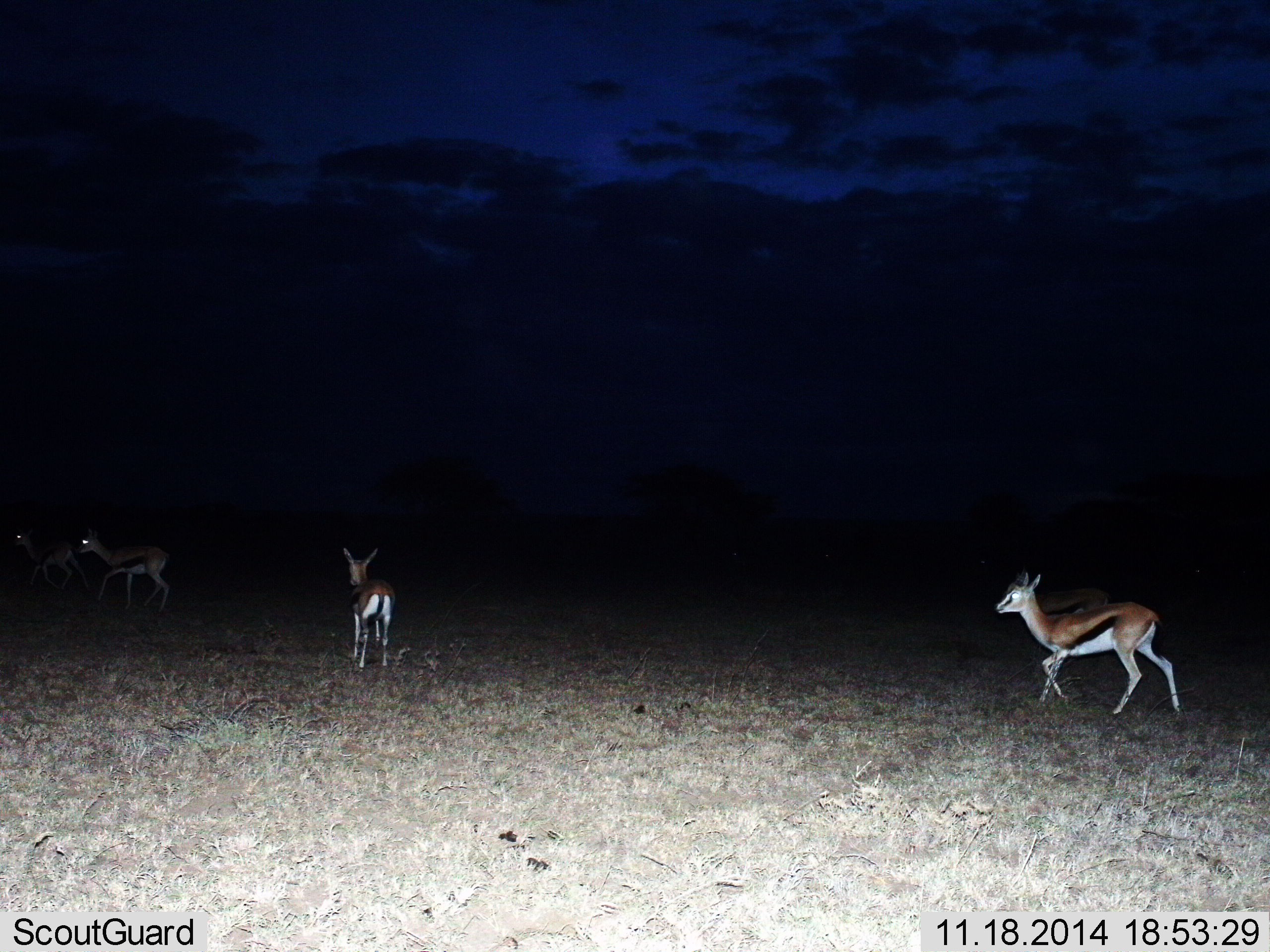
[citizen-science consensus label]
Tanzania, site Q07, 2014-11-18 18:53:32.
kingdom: Animalia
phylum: Chordata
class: Mammalia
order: Artiodactyla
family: Bovidae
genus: Eudorcas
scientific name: Eudorcas thomsonii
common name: thomson's gazelle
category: gazellethomsons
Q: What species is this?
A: Gazellethomsons (thomson's gazelle) (Eudorcas thomsonii).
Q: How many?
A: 4.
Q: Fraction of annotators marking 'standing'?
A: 20%.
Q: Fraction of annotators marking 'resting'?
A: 0%.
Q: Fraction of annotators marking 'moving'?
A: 90%.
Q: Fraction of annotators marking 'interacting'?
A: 0%.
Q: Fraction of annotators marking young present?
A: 20%.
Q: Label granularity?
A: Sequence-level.